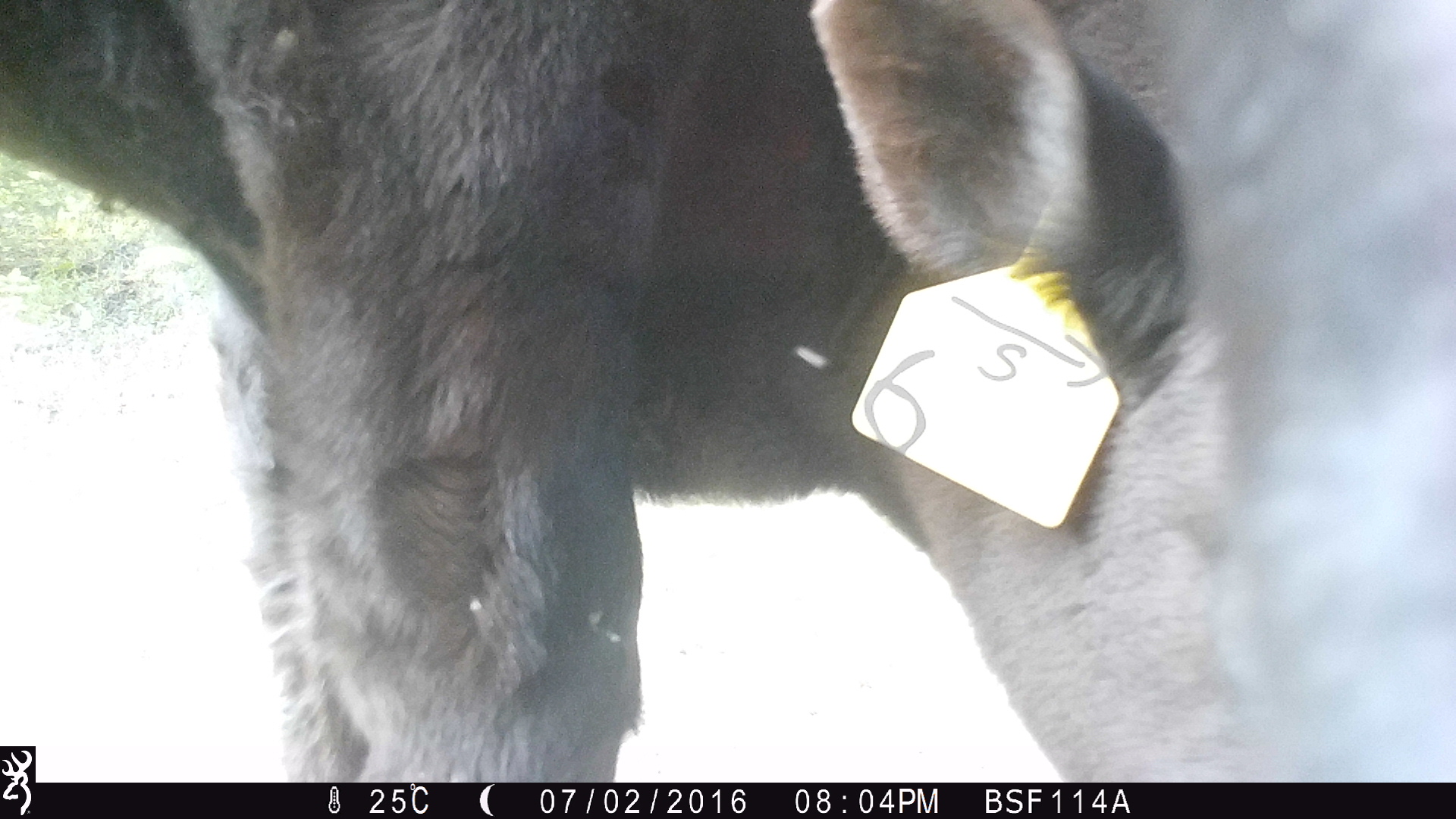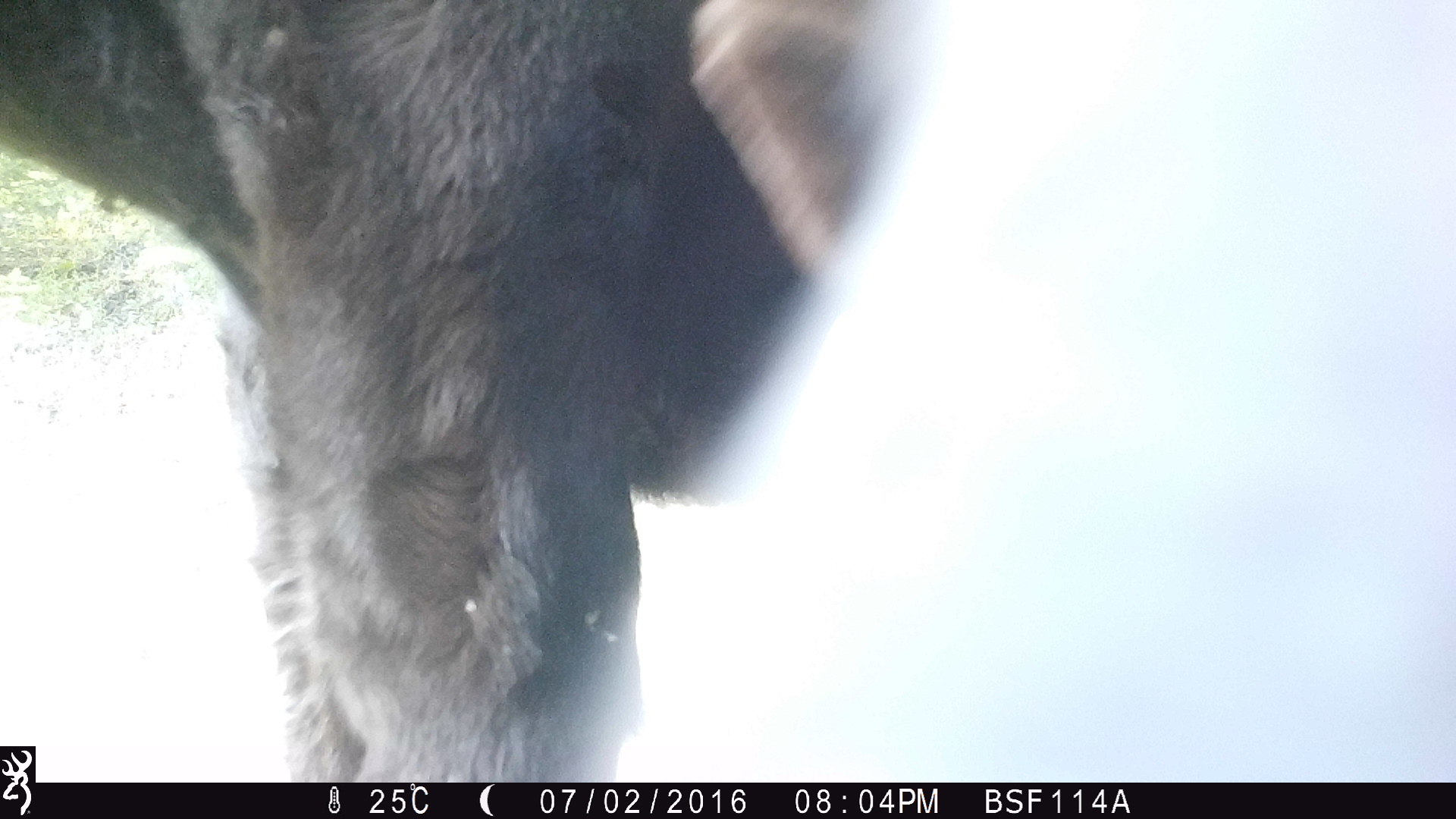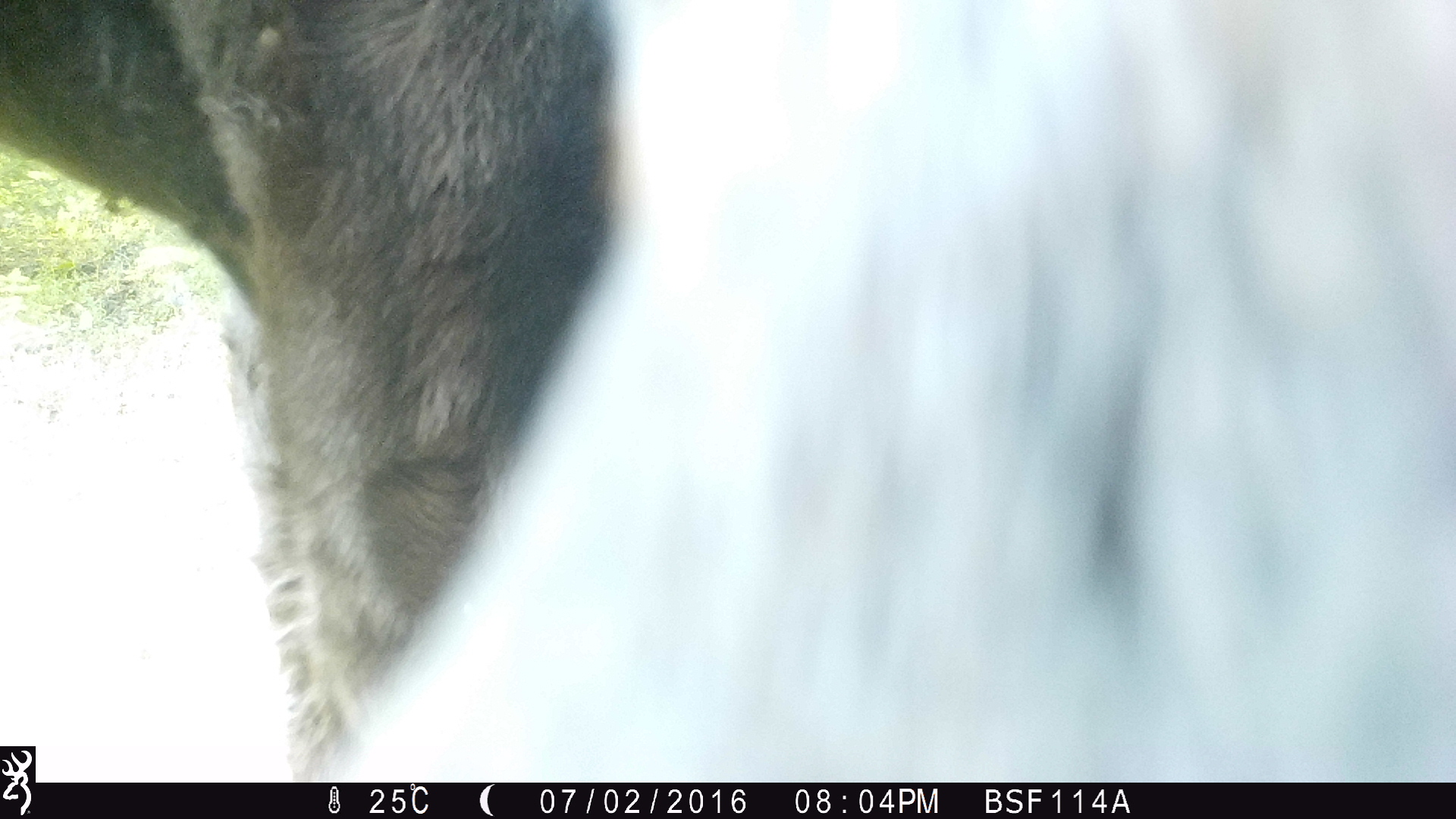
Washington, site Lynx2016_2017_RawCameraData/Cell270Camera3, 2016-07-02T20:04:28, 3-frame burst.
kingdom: Animalia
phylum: Chordata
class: Mammalia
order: Artiodactyla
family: Bovidae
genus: Bos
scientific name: Bos taurus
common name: domestic cattle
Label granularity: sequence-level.